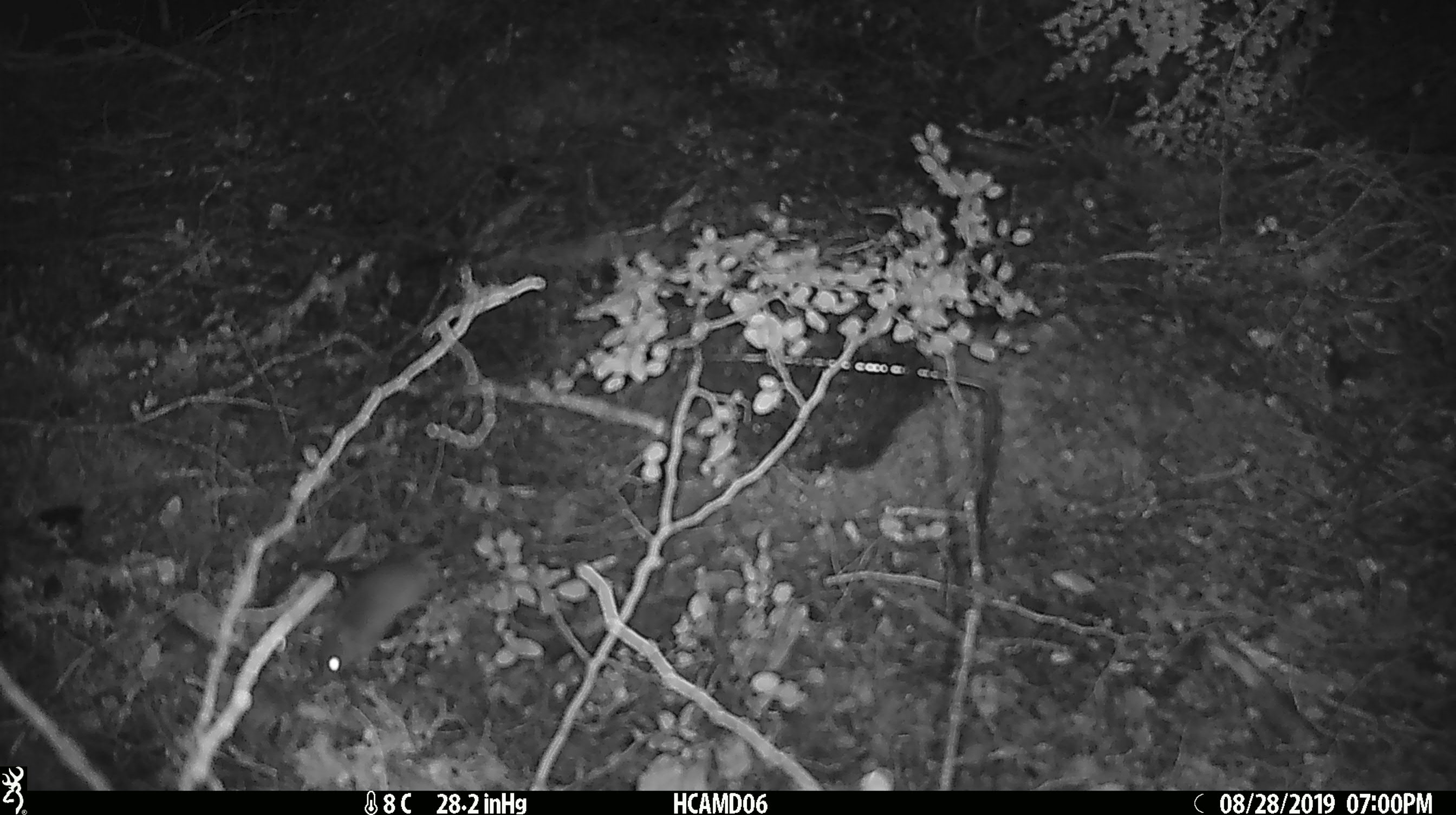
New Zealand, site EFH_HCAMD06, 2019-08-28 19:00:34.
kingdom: Animalia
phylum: Chordata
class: Mammalia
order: Rodentia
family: Muridae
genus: Mus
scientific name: Mus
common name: mouse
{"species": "mouse (Mus)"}